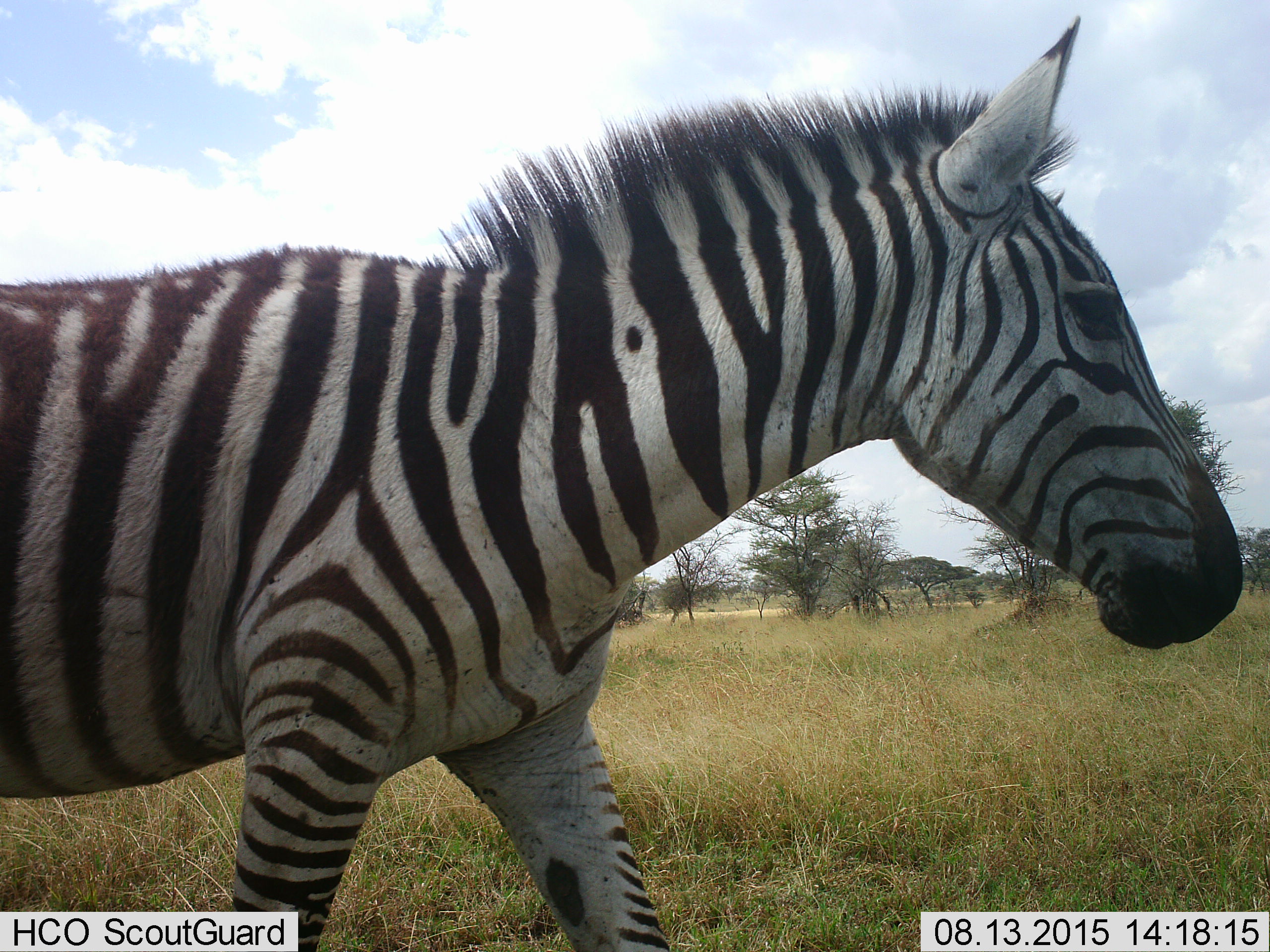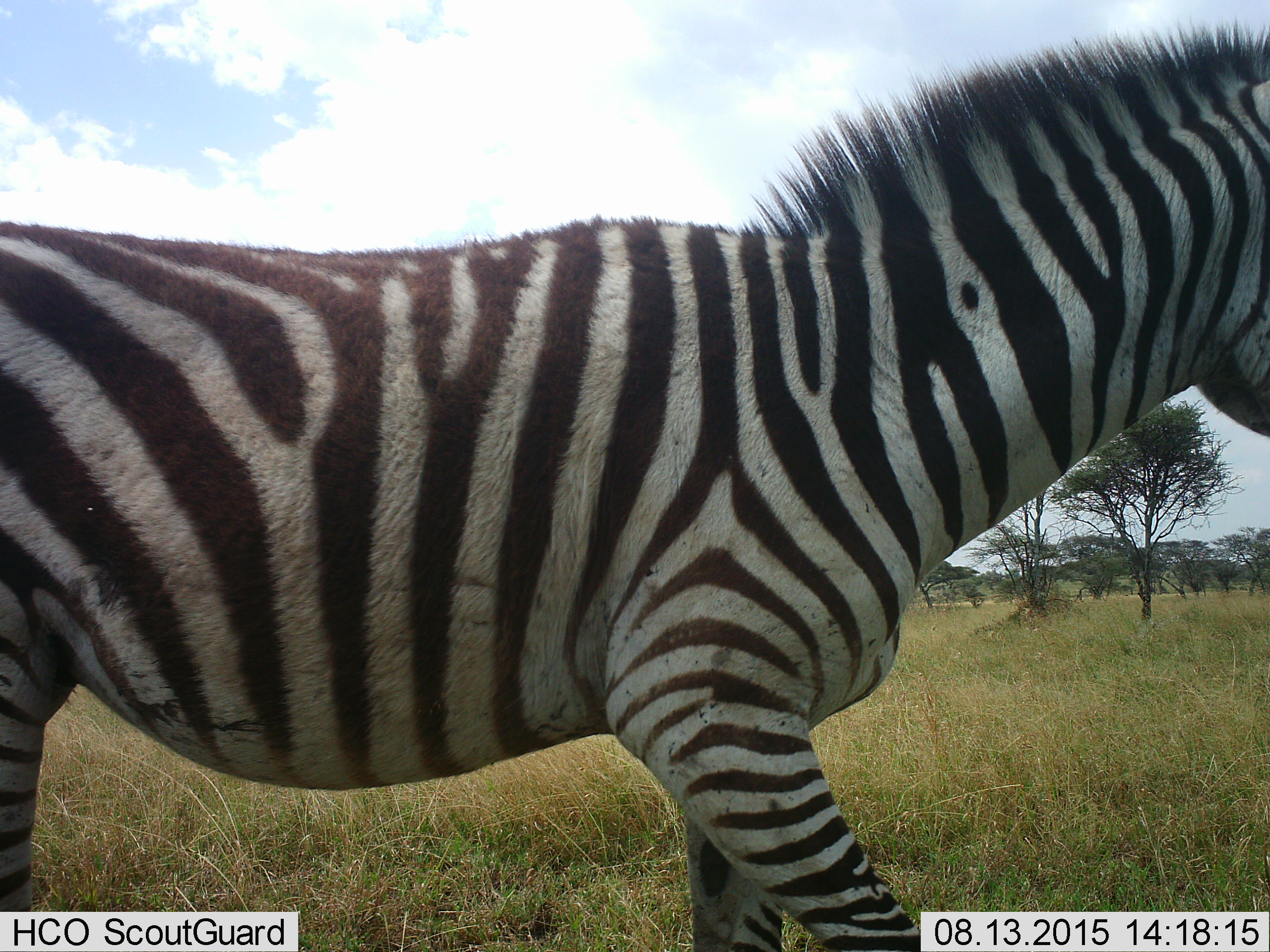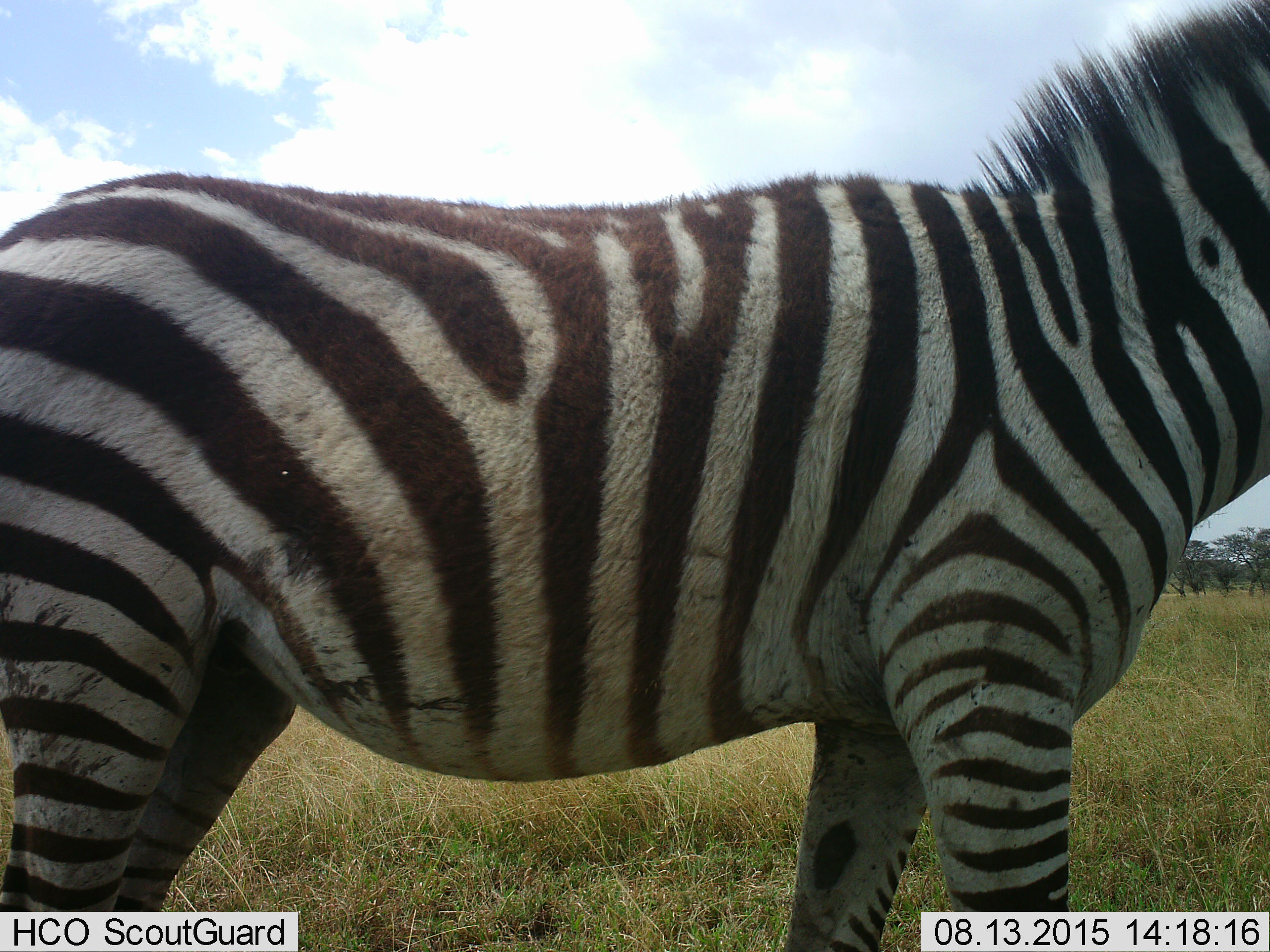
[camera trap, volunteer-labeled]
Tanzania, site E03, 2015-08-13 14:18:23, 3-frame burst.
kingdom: Animalia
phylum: Chordata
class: Mammalia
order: Perissodactyla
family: Equidae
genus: Equus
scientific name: Equus quagga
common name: plains zebra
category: zebra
Zebra (plains zebra) (Equus quagga), count 1. Behavior (volunteer vote fractions): standing 6%, resting 0%, moving 100%, interacting 0%. Young present (vote fraction): 6%. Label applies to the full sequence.